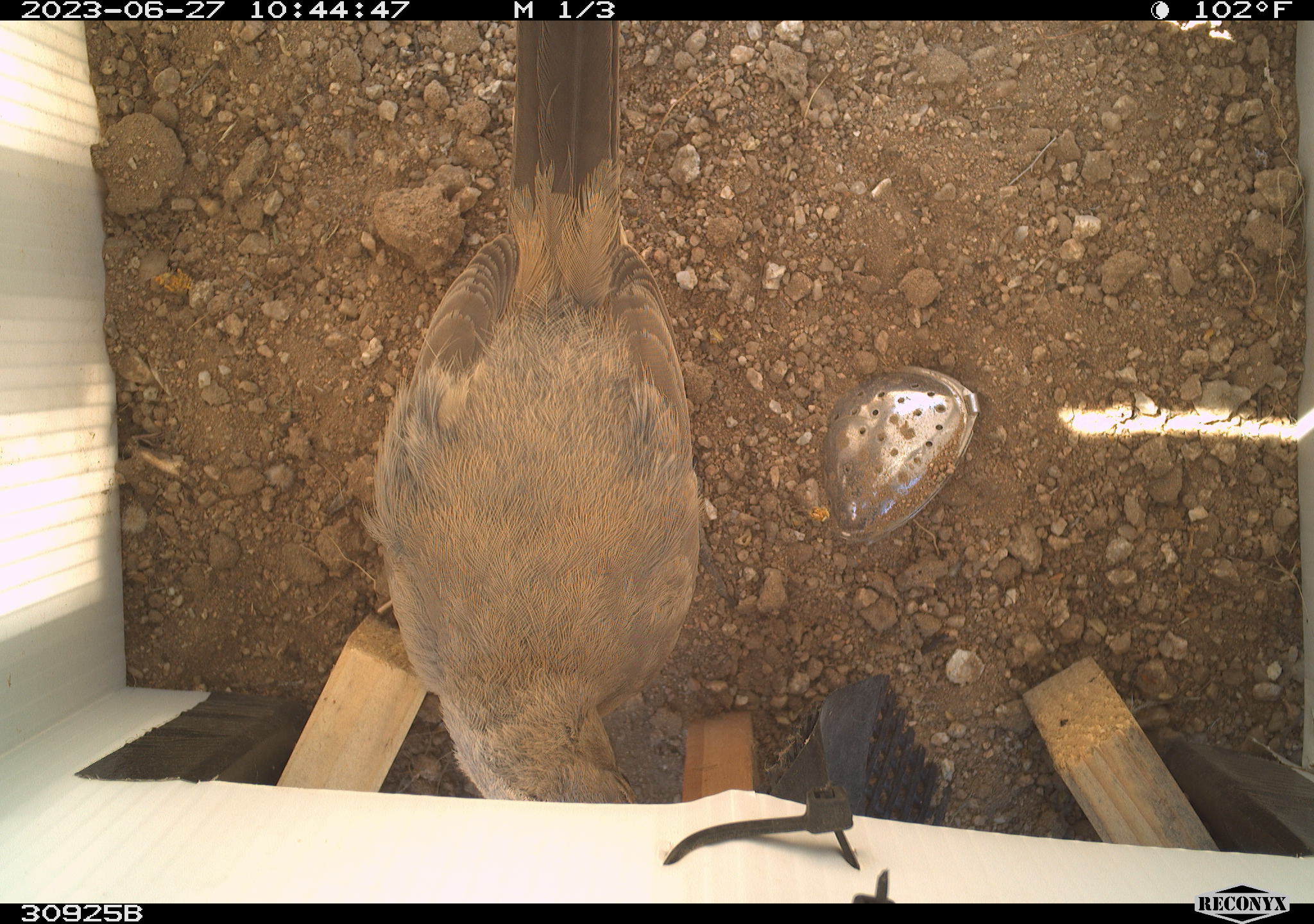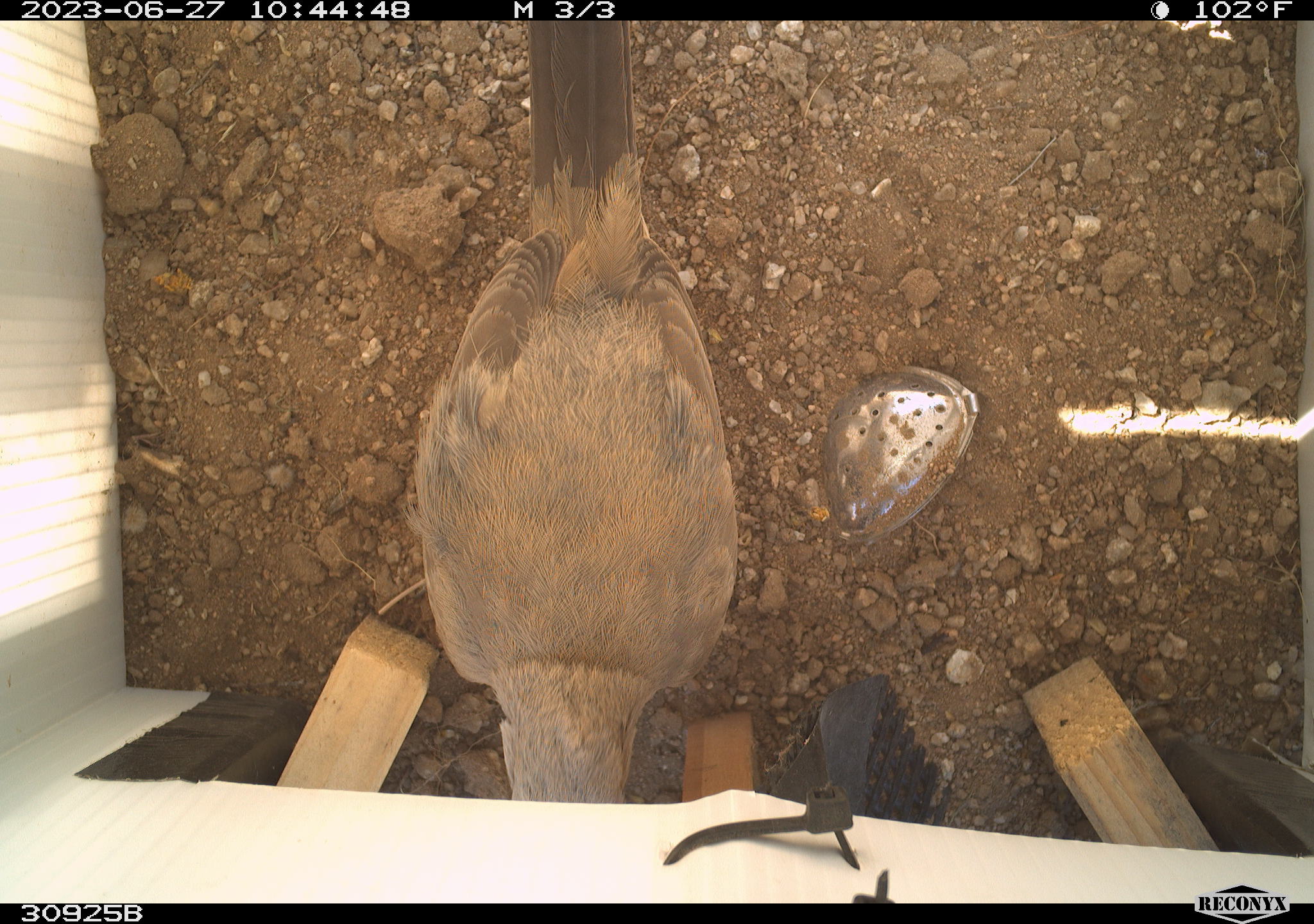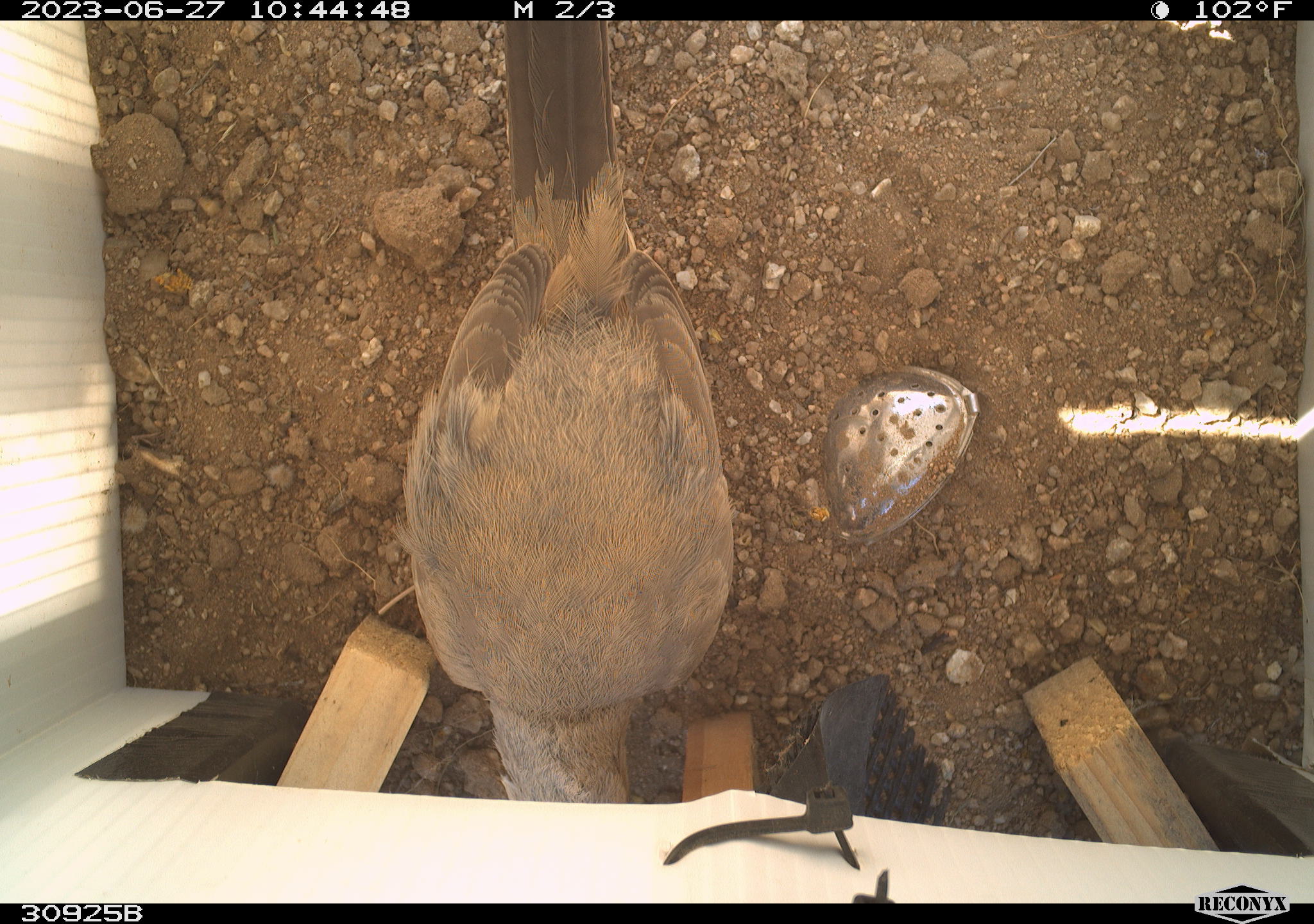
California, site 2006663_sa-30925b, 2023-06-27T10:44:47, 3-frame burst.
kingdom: Animalia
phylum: Chordata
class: Aves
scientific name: Aves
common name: bird